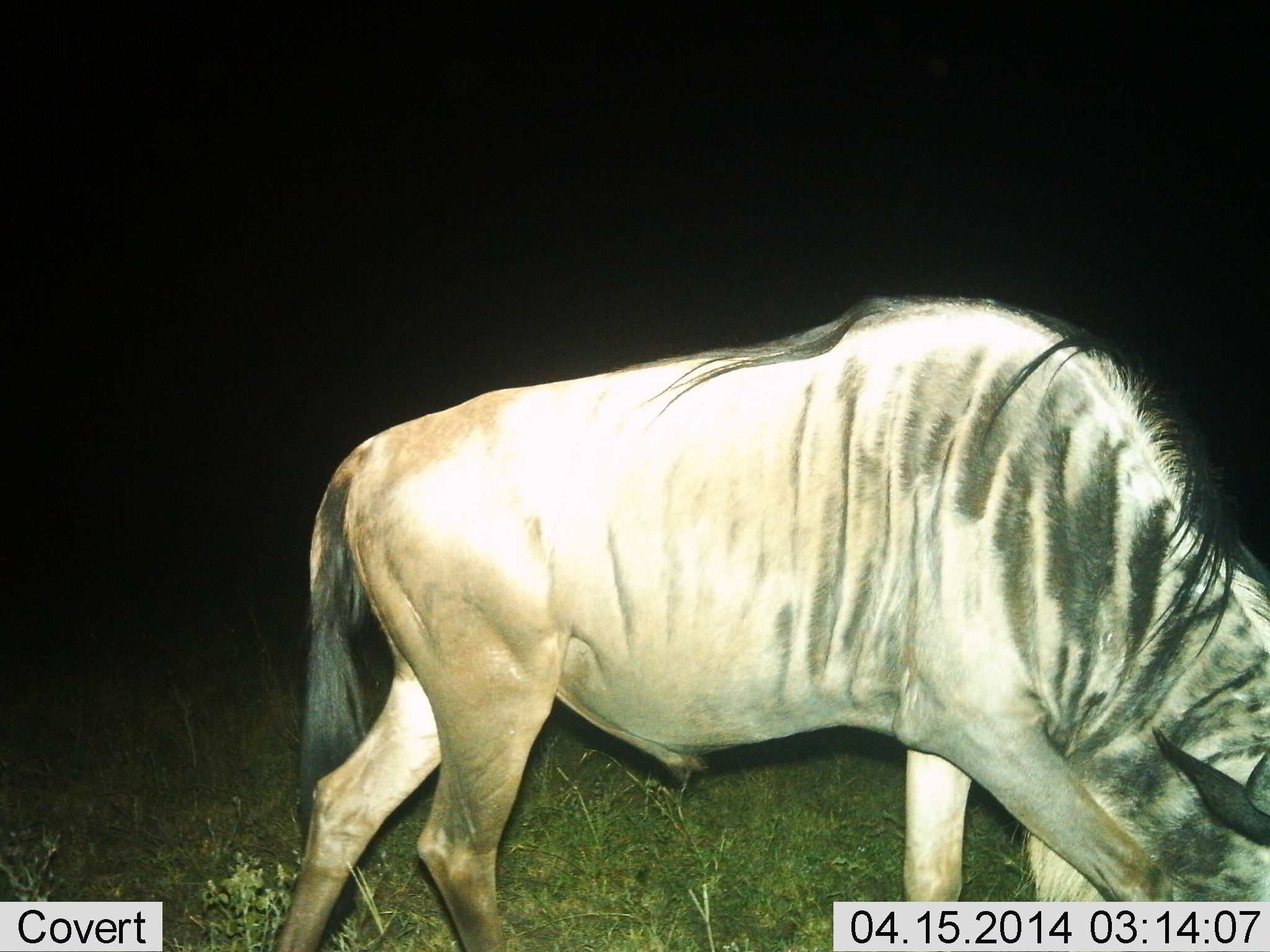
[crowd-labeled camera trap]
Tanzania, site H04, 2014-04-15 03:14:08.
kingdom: Animalia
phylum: Chordata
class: Mammalia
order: Artiodactyla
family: Bovidae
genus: Connochaetes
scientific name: Connochaetes taurinus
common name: blue wildebeest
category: wildebeest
Wildebeest (blue wildebeest) (Connochaetes taurinus), count 1. Behavior (volunteer vote fractions): standing 40%, resting 0%, moving 40%, interacting 0%. Young present (vote fraction): 0%. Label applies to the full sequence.